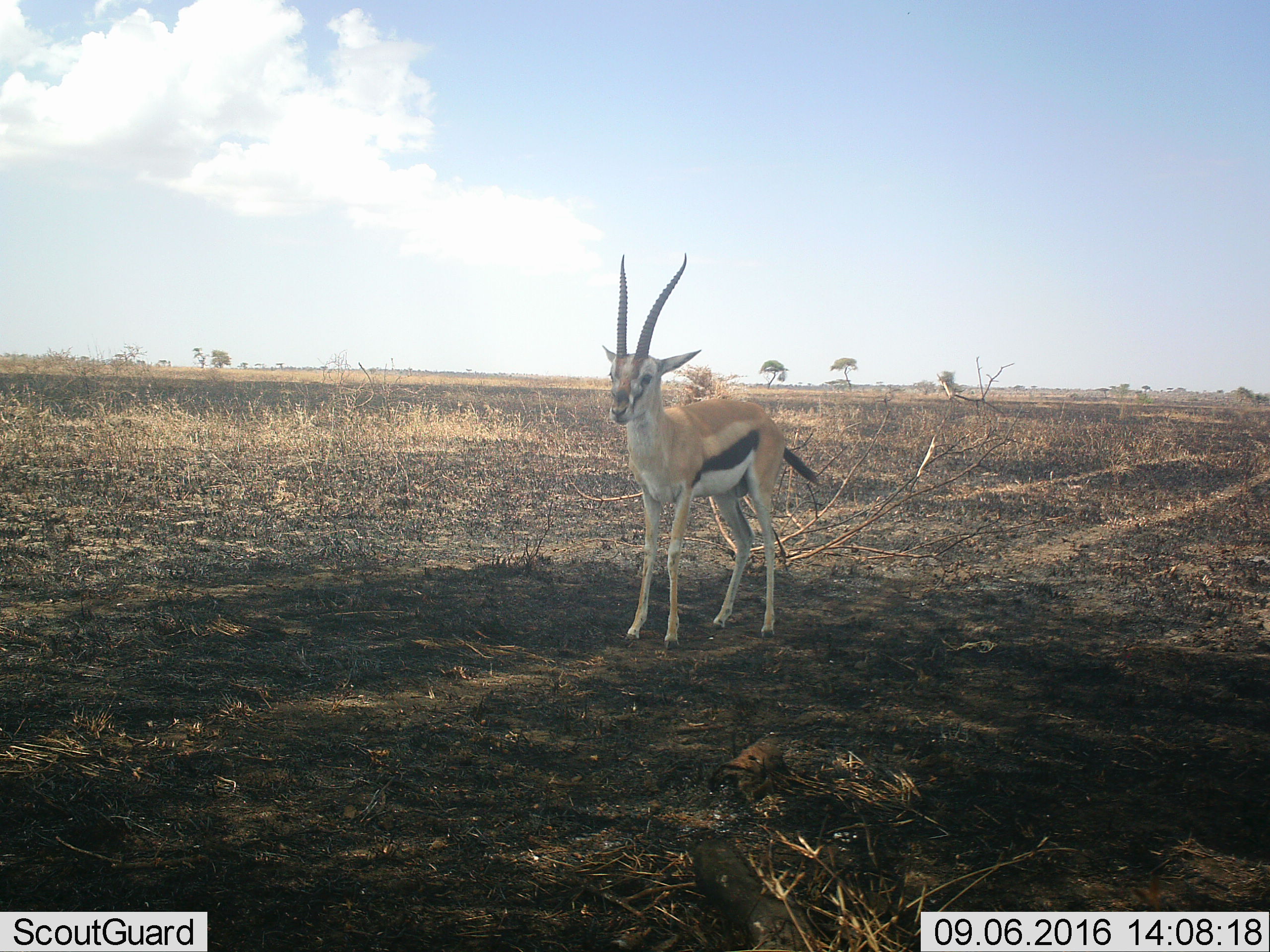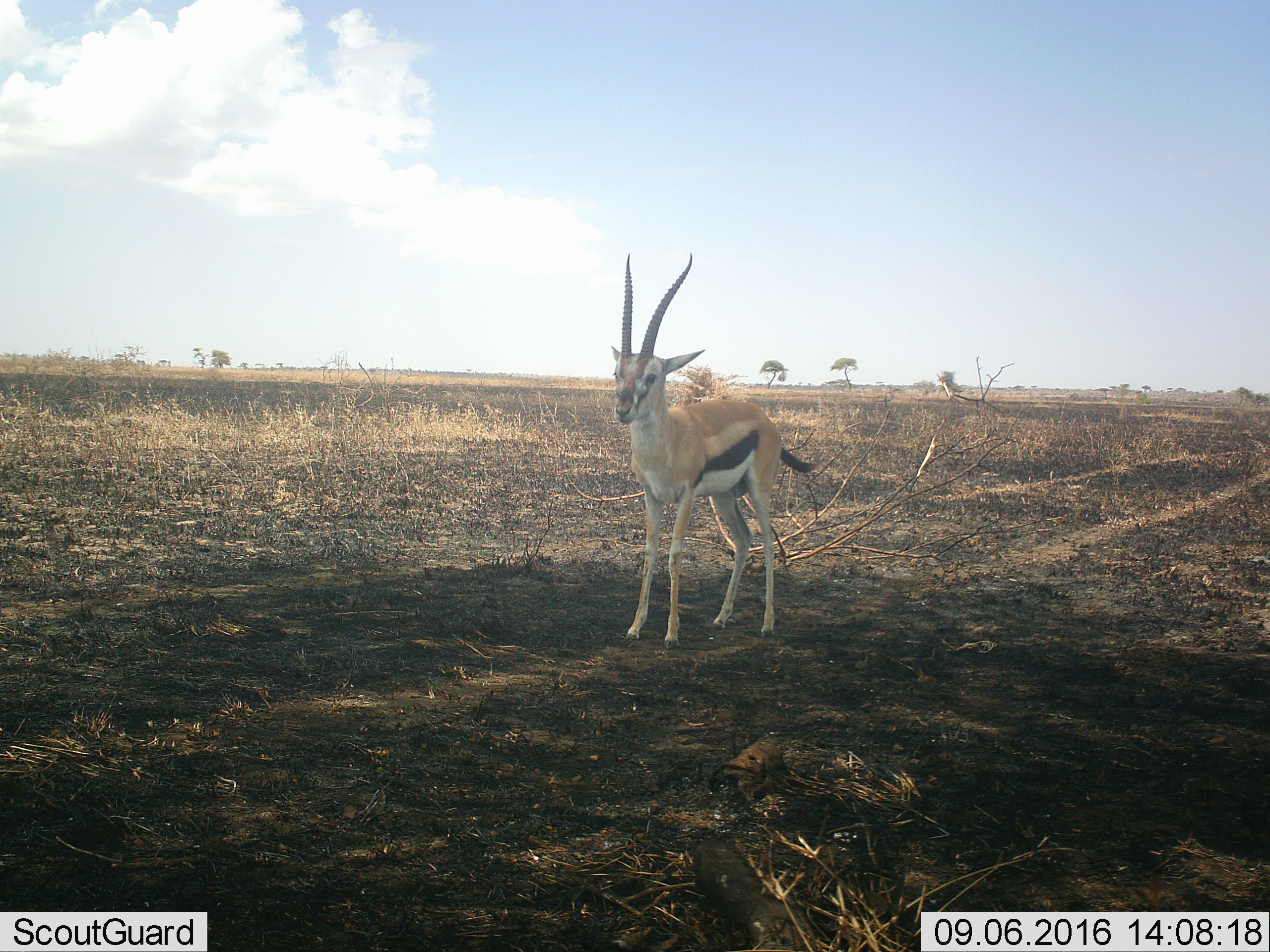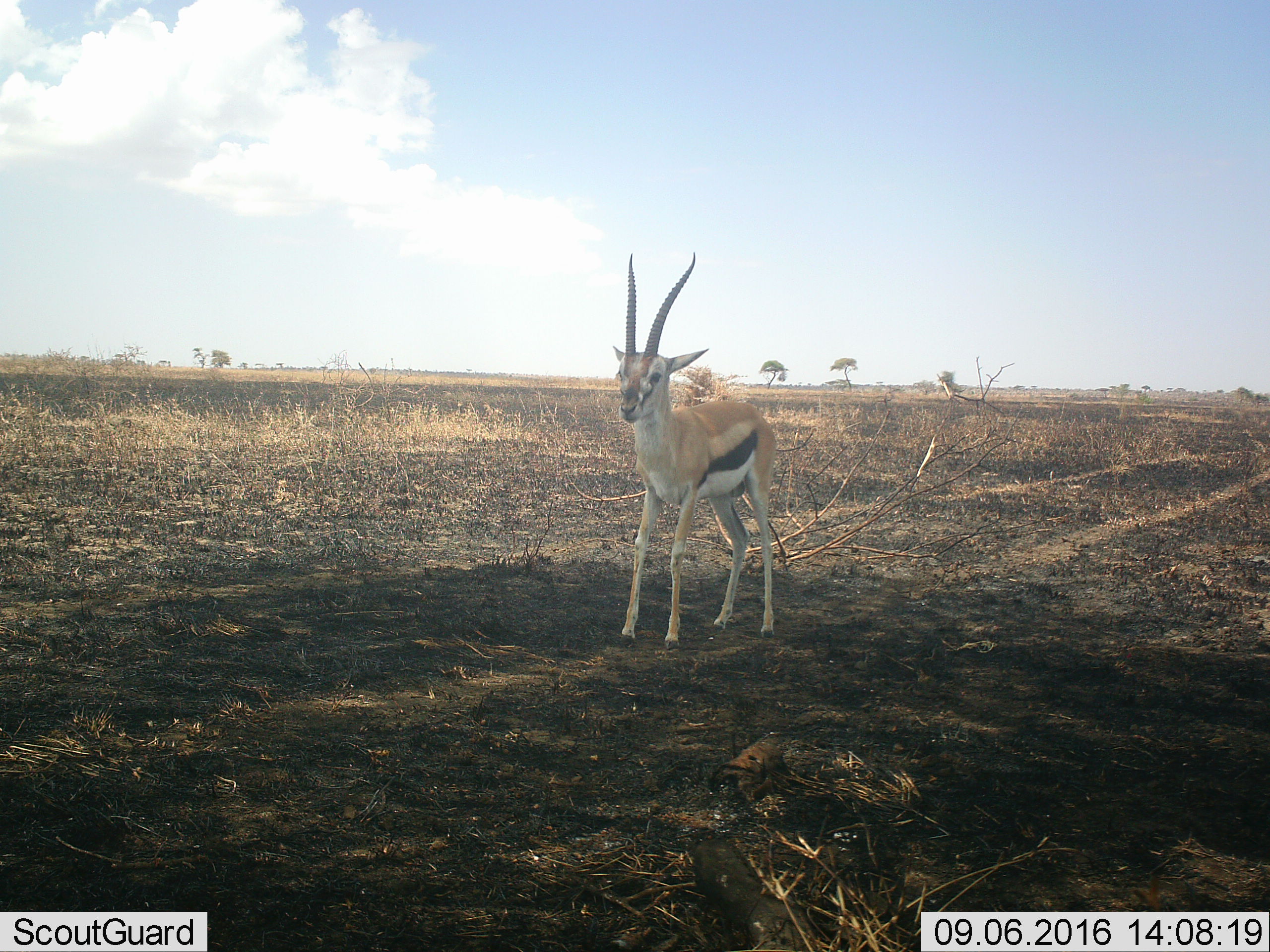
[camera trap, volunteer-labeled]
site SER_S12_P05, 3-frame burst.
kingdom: Animalia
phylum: Chordata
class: Mammalia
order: Artiodactyla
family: Bovidae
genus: Eudorcas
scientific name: Eudorcas thomsonii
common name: thomson's gazelle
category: gazellethomsons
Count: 1.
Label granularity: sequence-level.